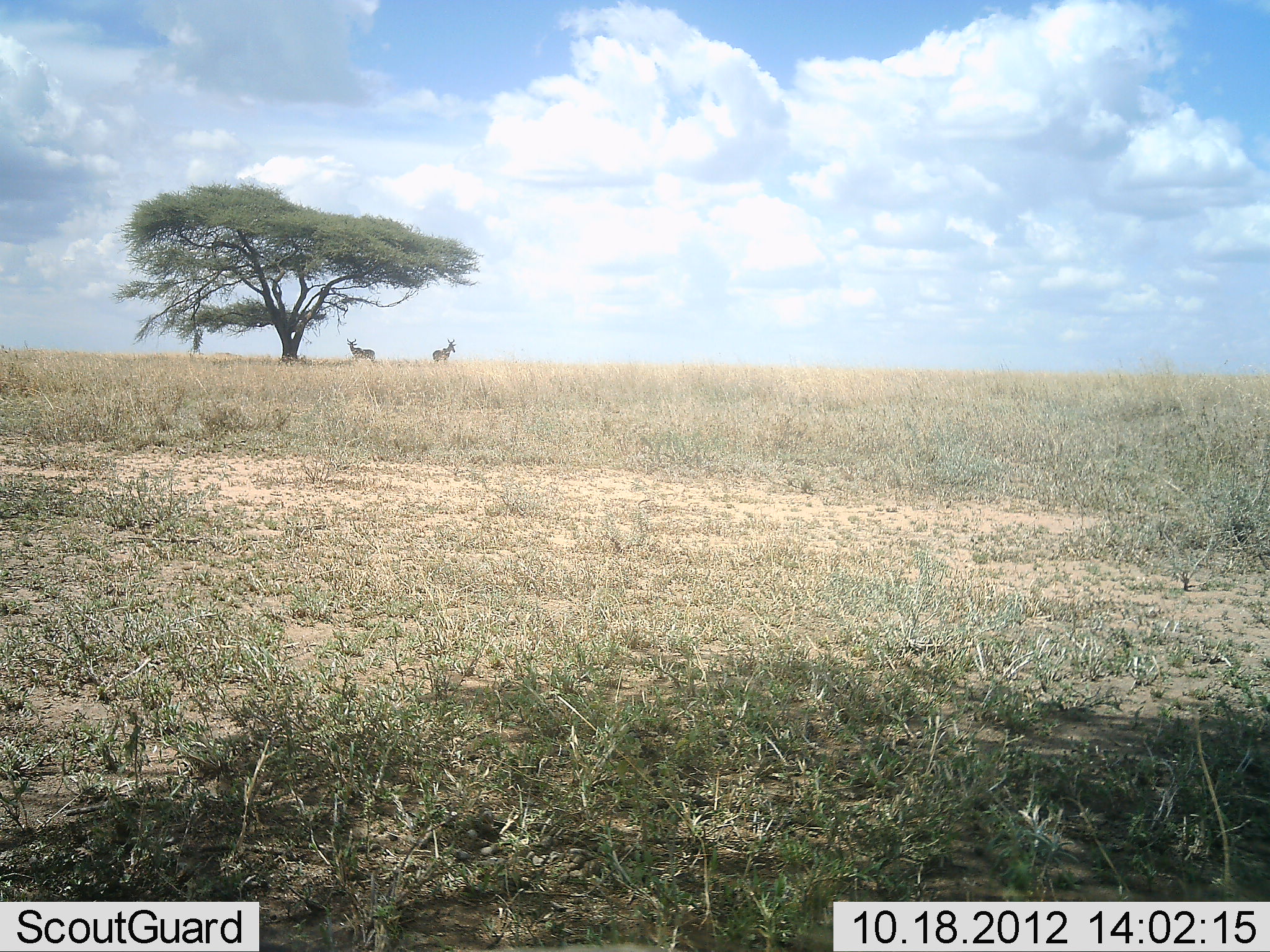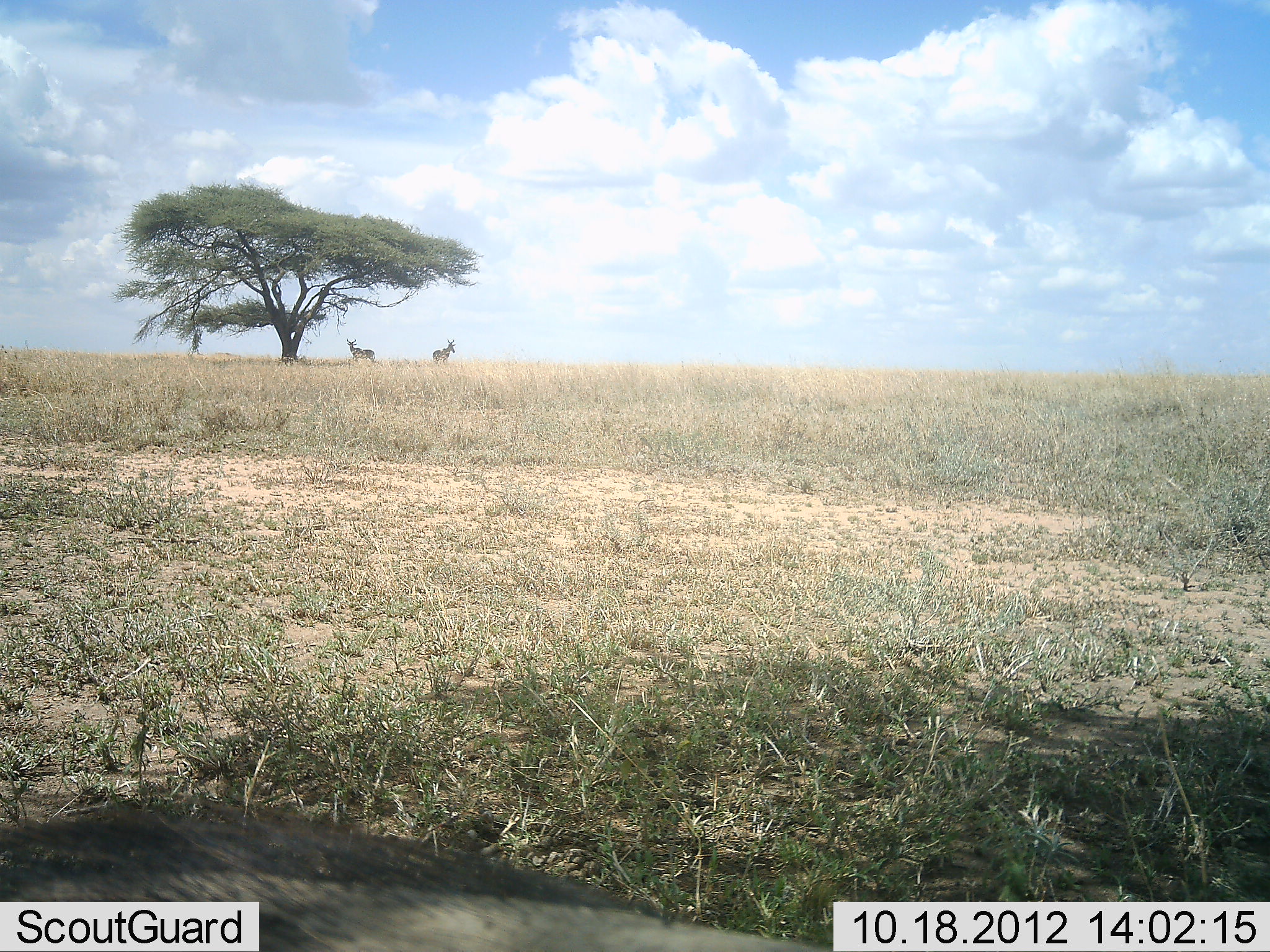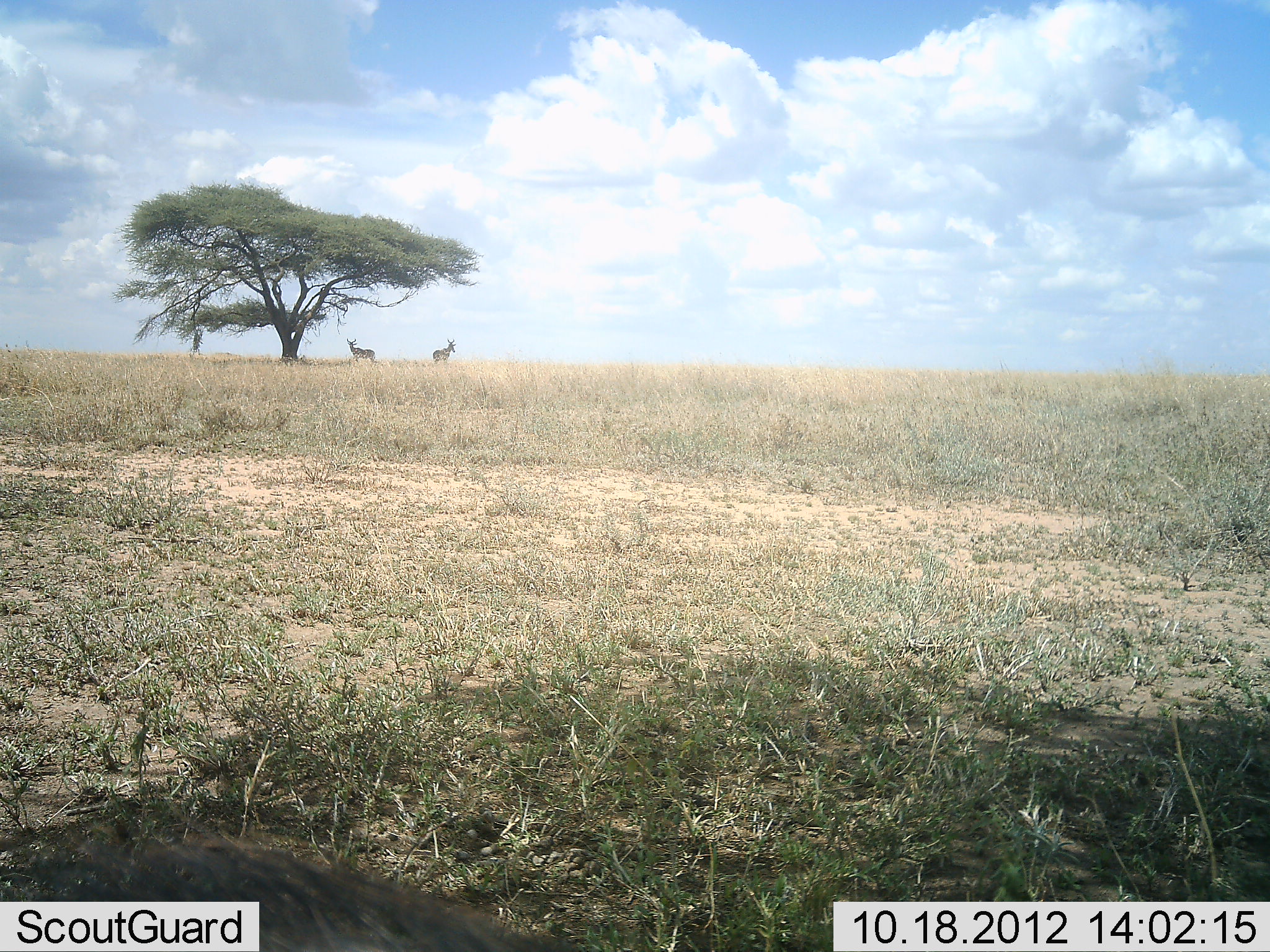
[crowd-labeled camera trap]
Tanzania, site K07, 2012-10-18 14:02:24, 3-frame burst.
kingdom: Animalia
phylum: Chordata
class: Mammalia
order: Artiodactyla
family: Bovidae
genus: Alcelaphus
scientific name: Alcelaphus buselaphus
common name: hartebeest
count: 2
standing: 100%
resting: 0%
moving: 0%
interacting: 0%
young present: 0%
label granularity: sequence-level